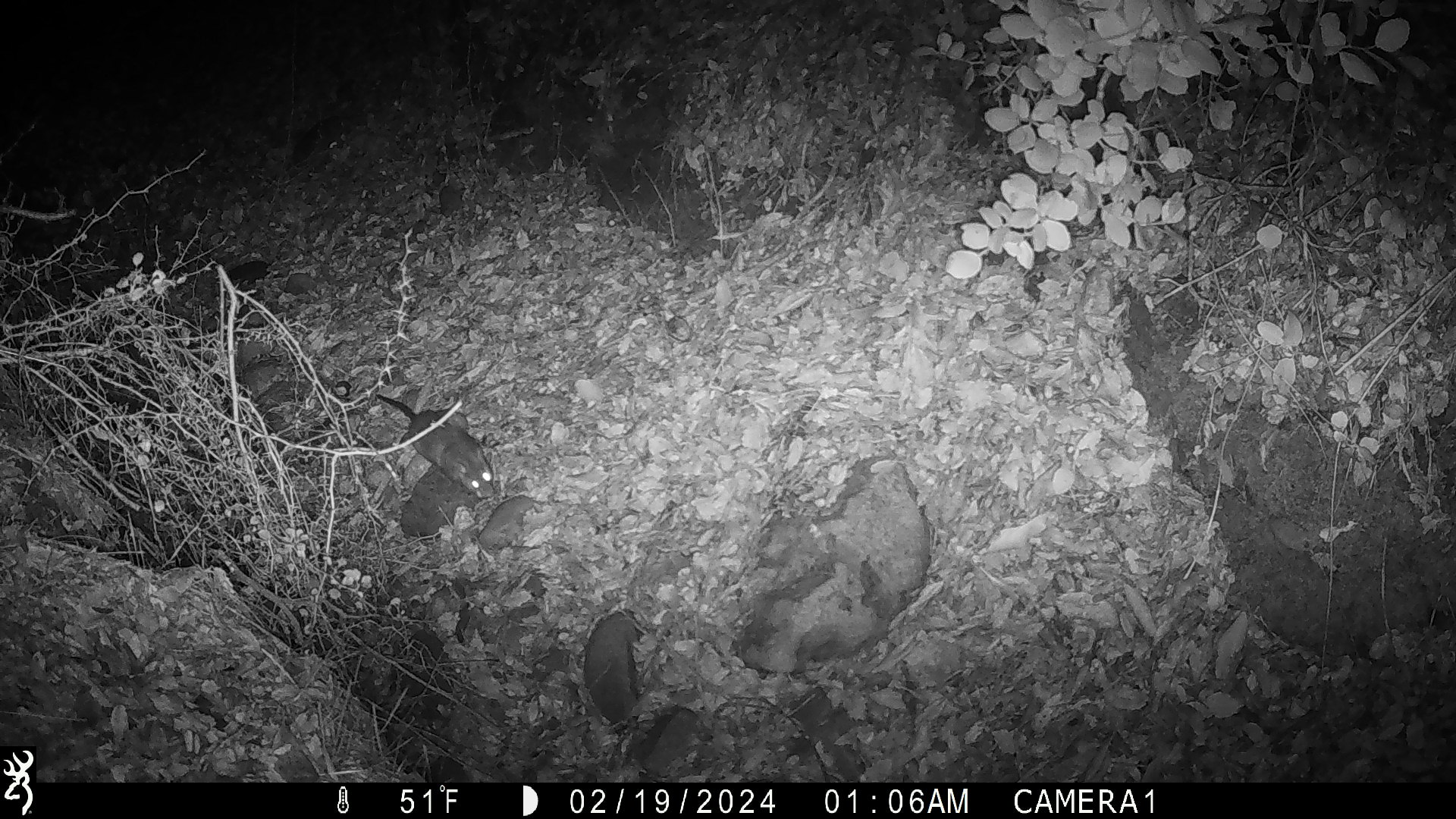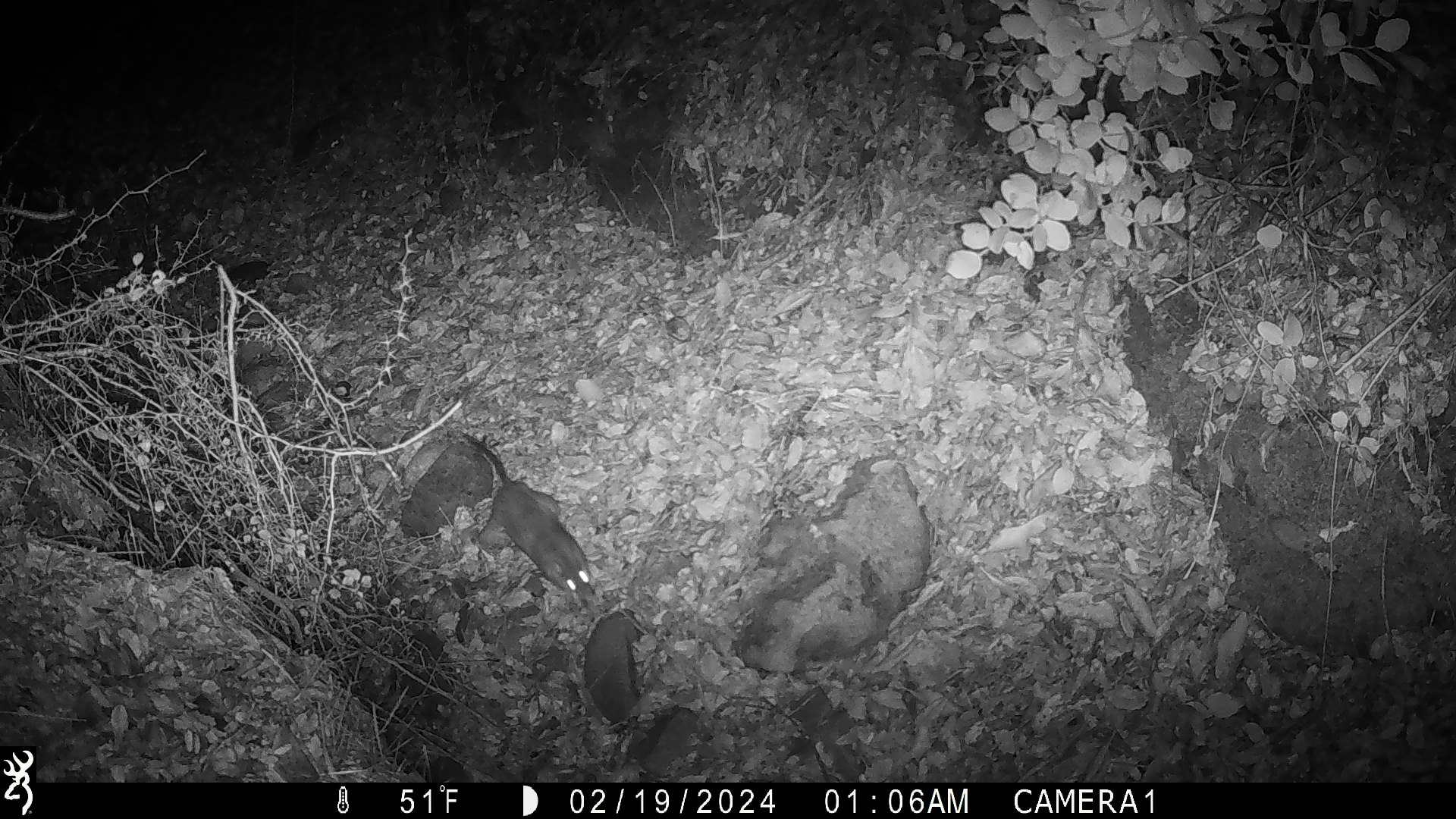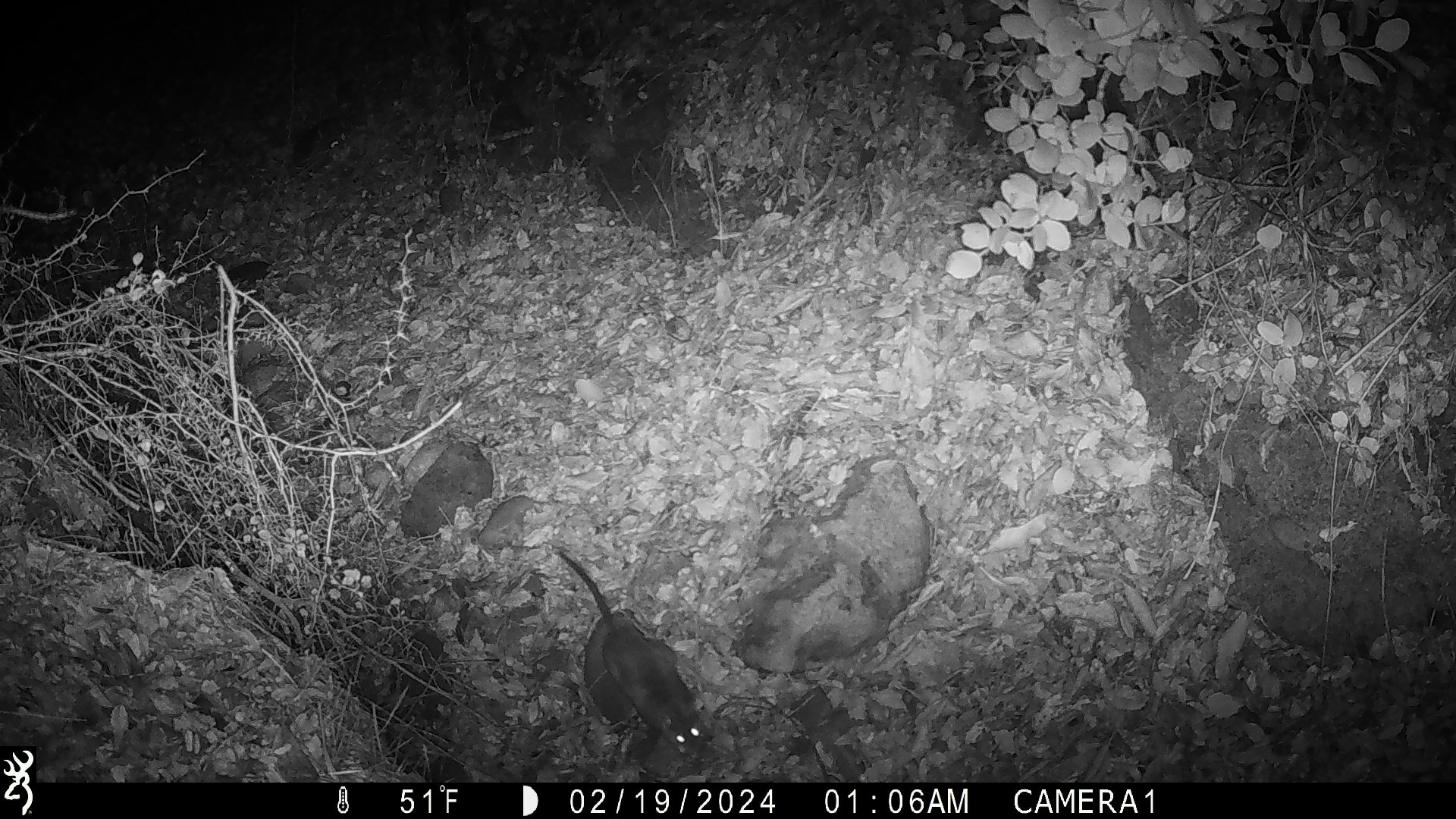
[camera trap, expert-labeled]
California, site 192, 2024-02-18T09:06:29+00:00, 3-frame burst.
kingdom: Animalia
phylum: Chordata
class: Mammalia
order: Rodentia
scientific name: Rodentia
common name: mouse or rat